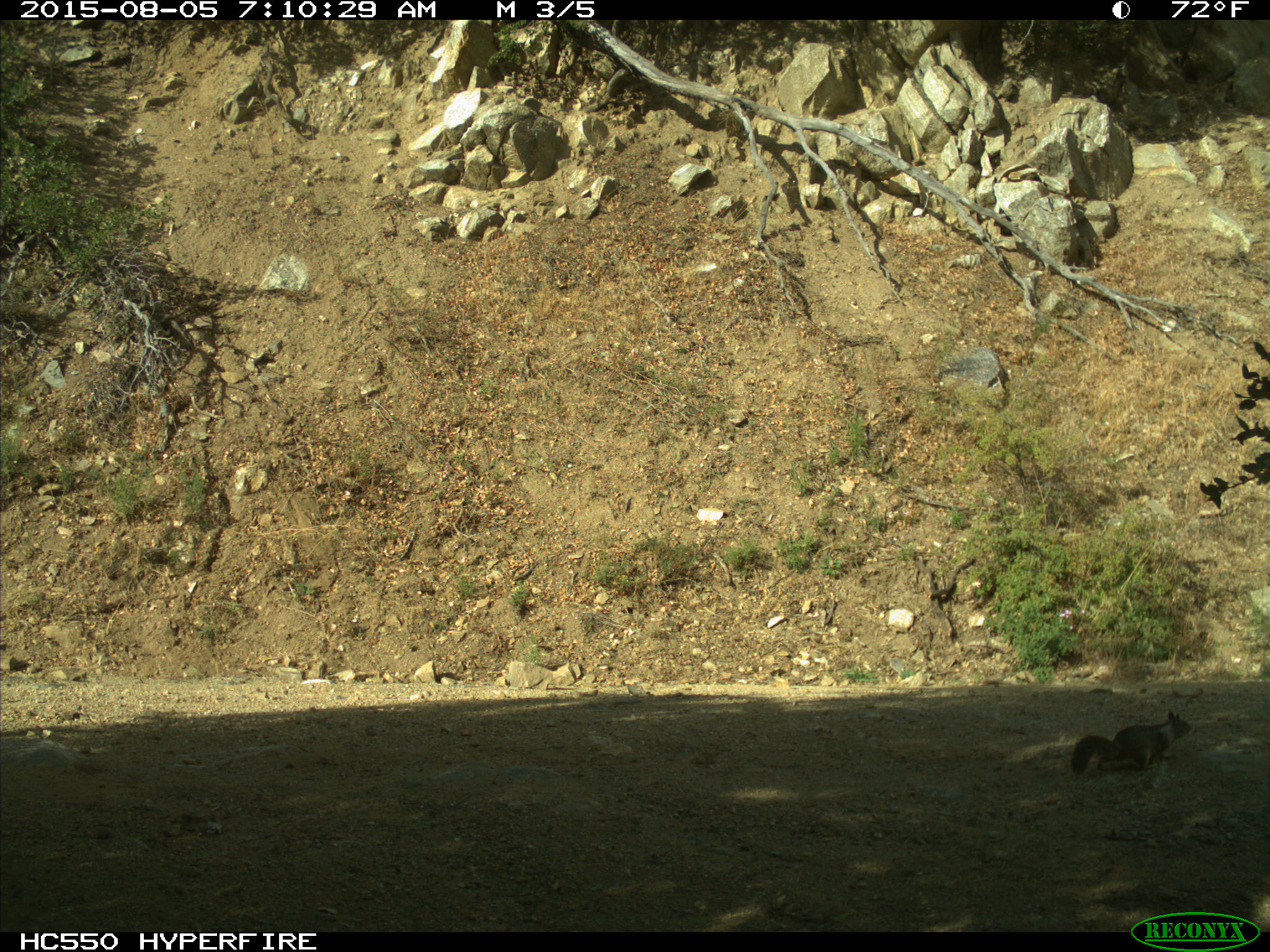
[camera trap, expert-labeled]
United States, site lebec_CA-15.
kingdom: Animalia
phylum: Chordata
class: Mammalia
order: Rodentia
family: Sciuridae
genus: Otospermophilus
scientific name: Otospermophilus beecheyi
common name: california ground squirrel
Otospermophilus beecheyi (california ground squirrel).